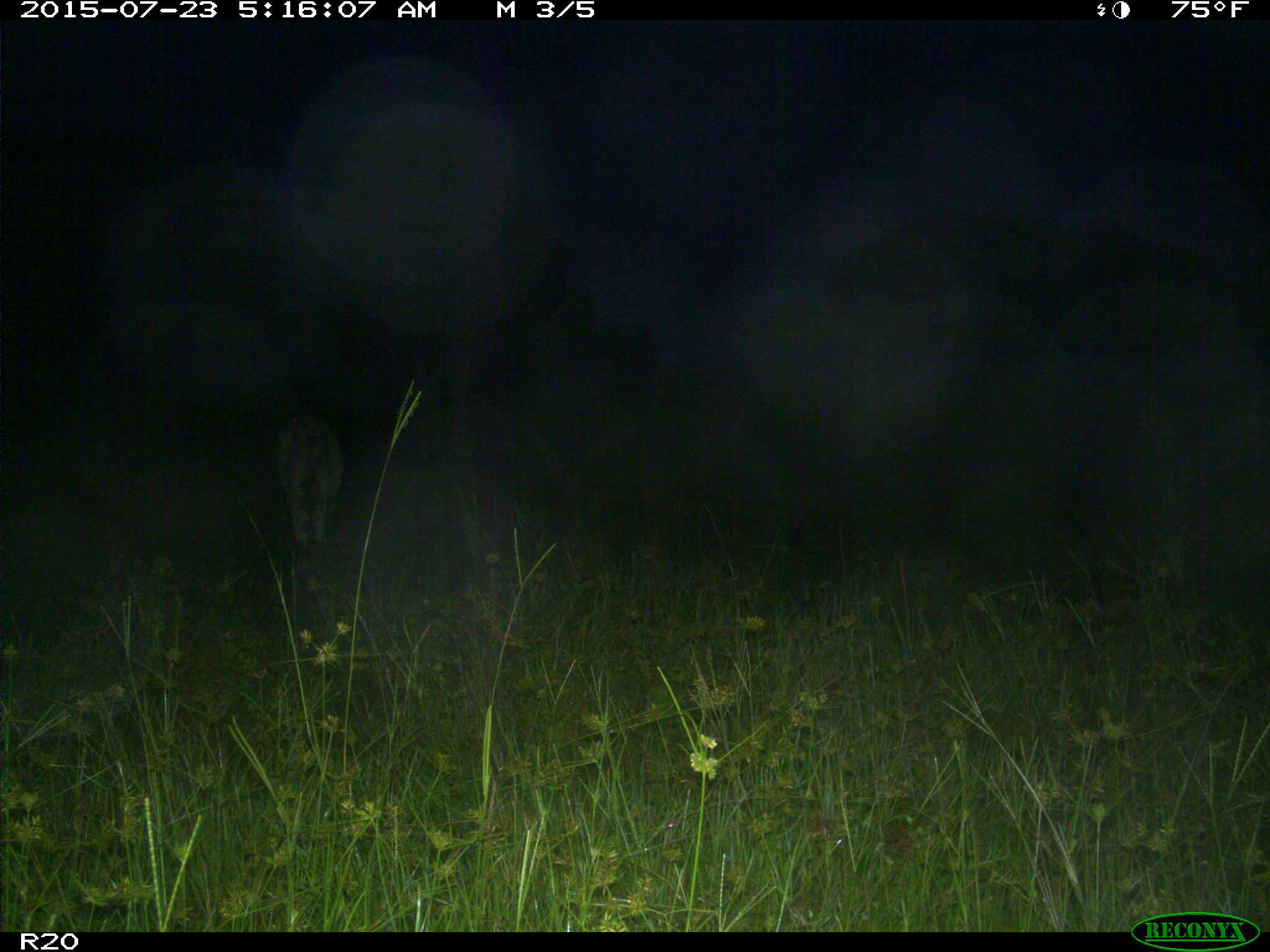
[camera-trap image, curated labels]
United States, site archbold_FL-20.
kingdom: Animalia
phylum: Chordata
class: Mammalia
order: Artiodactyla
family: Bovidae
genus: Bos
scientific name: Bos taurus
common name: domestic cow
Bos taurus (domestic cow).